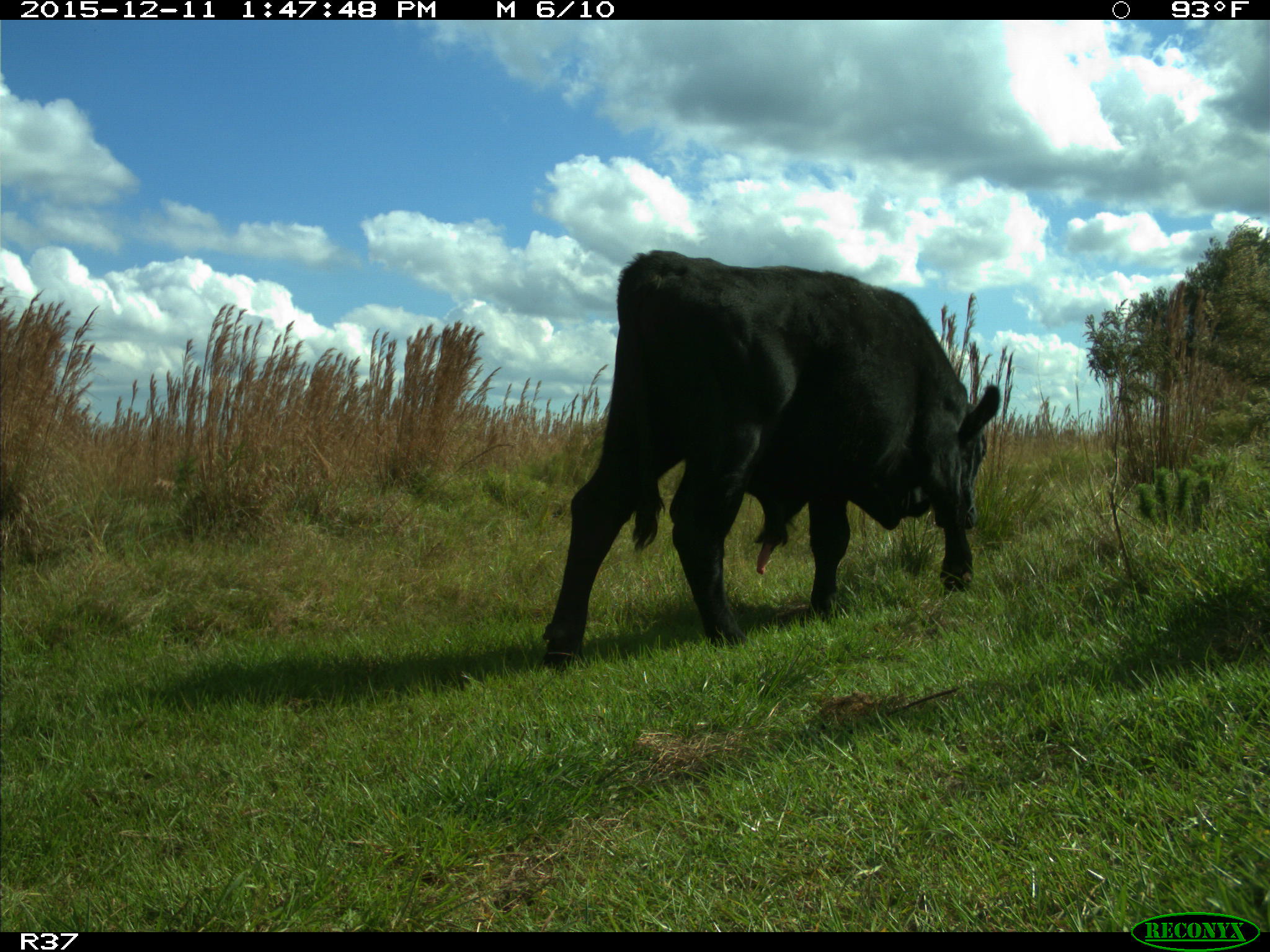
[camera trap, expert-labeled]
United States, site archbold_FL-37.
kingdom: Animalia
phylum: Chordata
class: Mammalia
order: Artiodactyla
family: Bovidae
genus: Bos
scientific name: Bos taurus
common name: domestic cow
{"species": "Bos taurus (domestic cow)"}